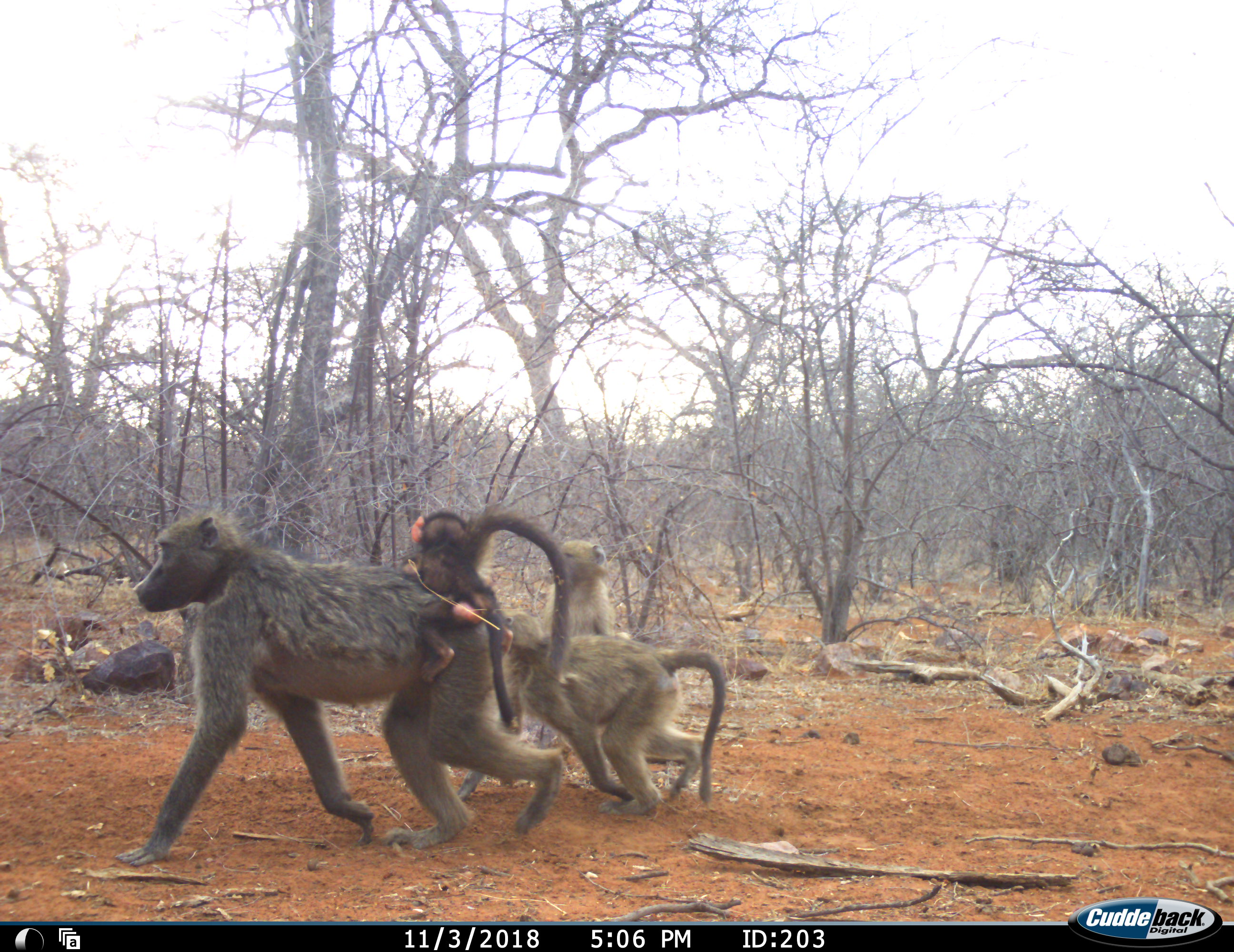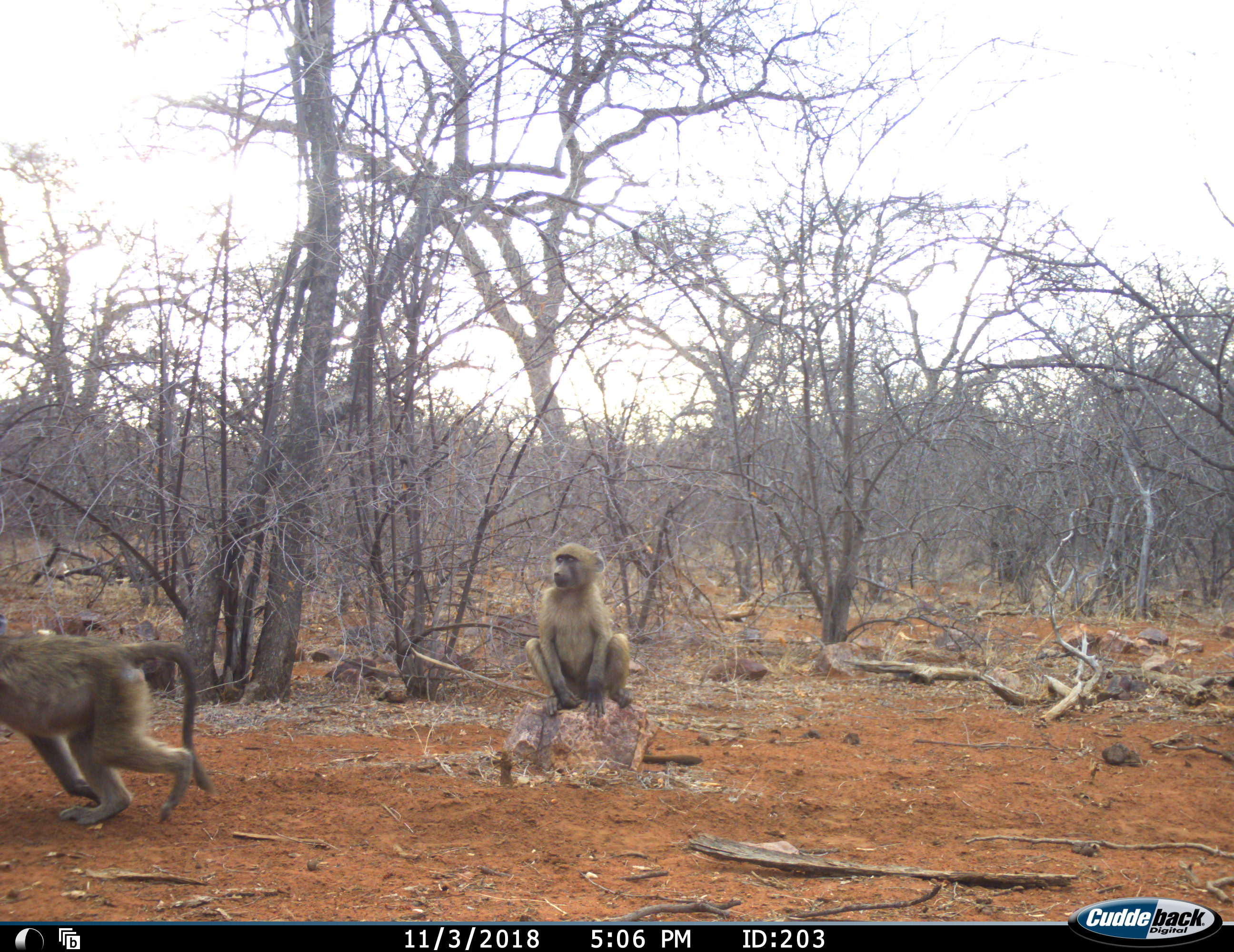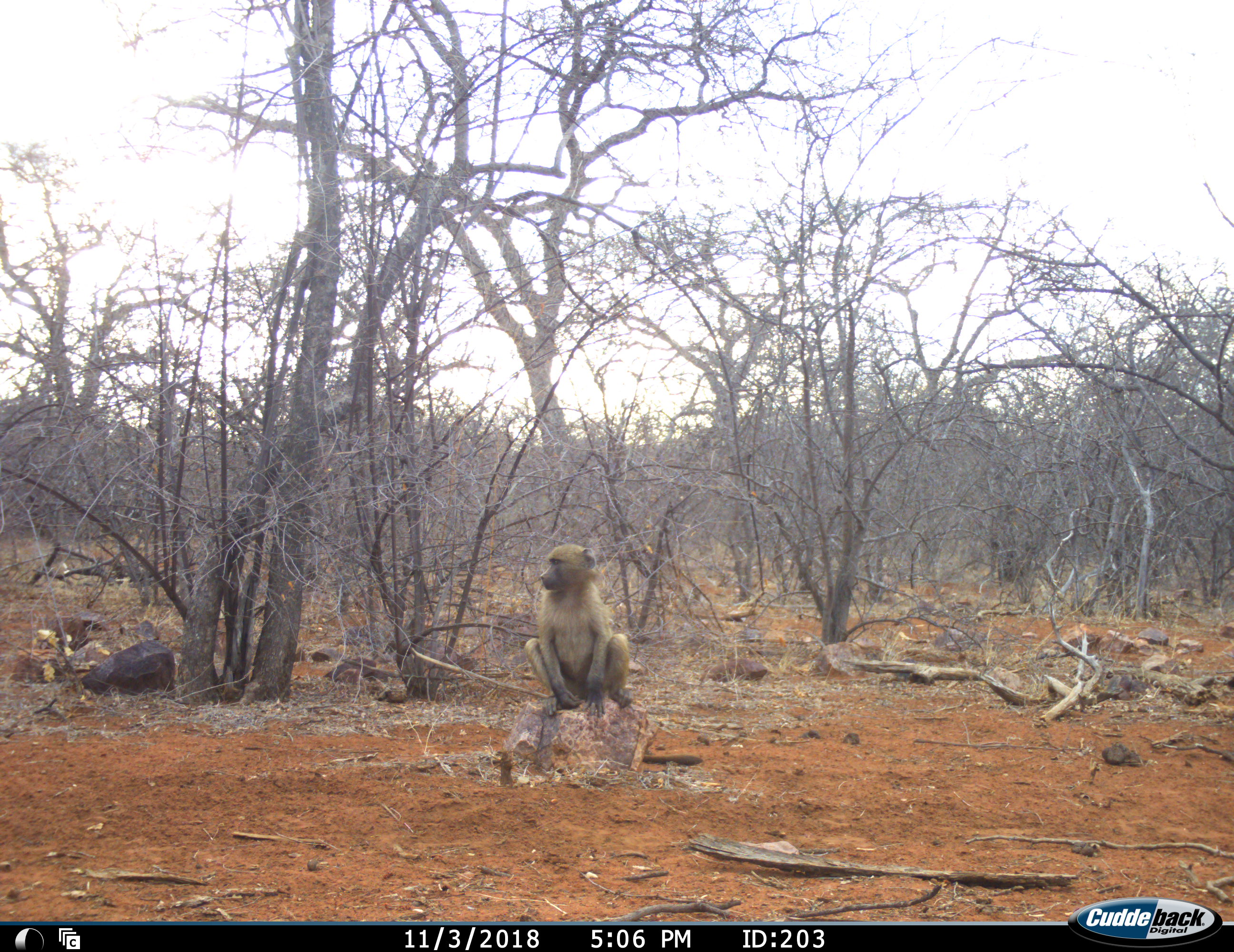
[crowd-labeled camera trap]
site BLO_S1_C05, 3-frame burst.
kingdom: Animalia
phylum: Chordata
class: Mammalia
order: Primates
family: Cercopithecidae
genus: Papio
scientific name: Papio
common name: baboon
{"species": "baboon (Papio)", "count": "4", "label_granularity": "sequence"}